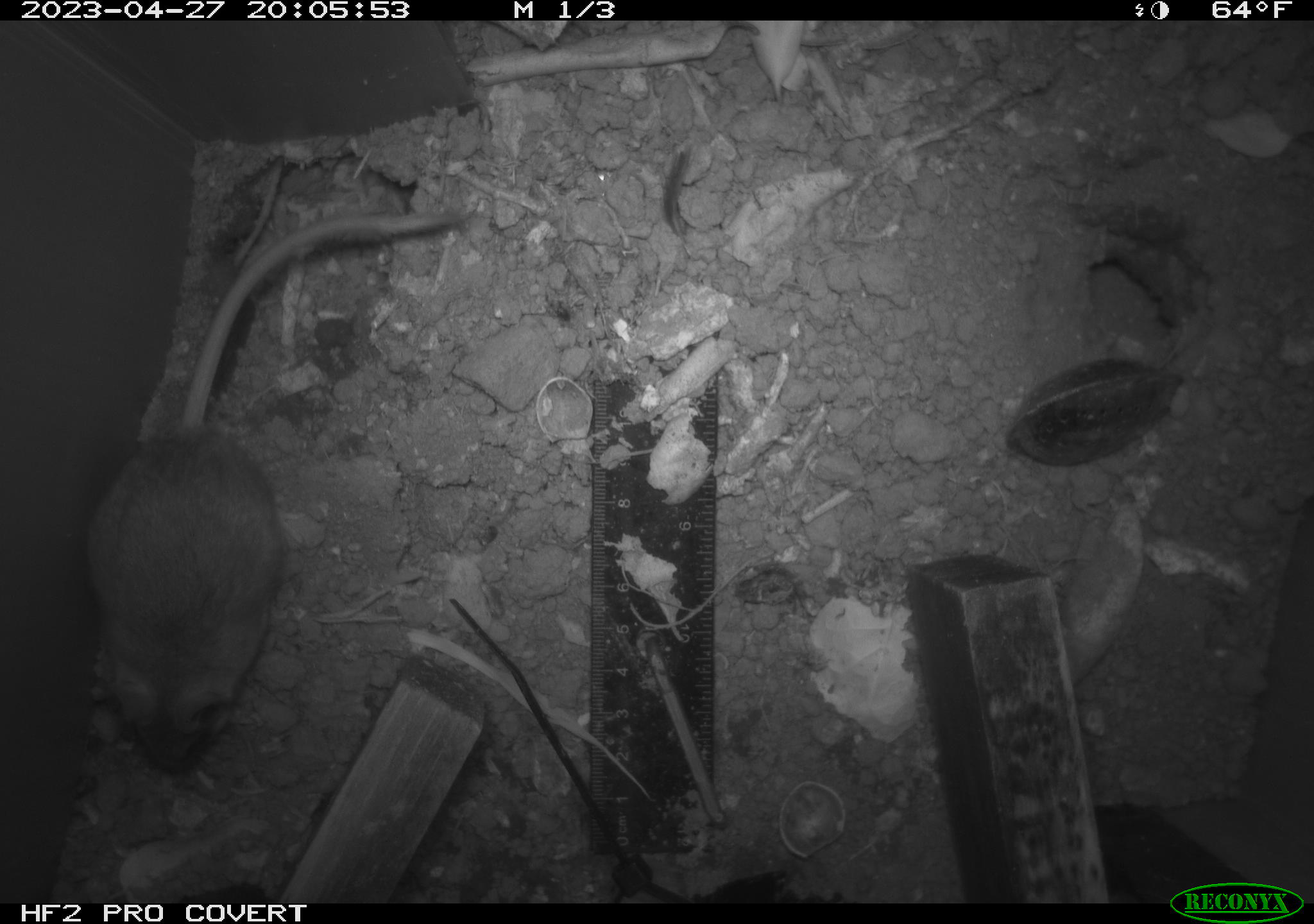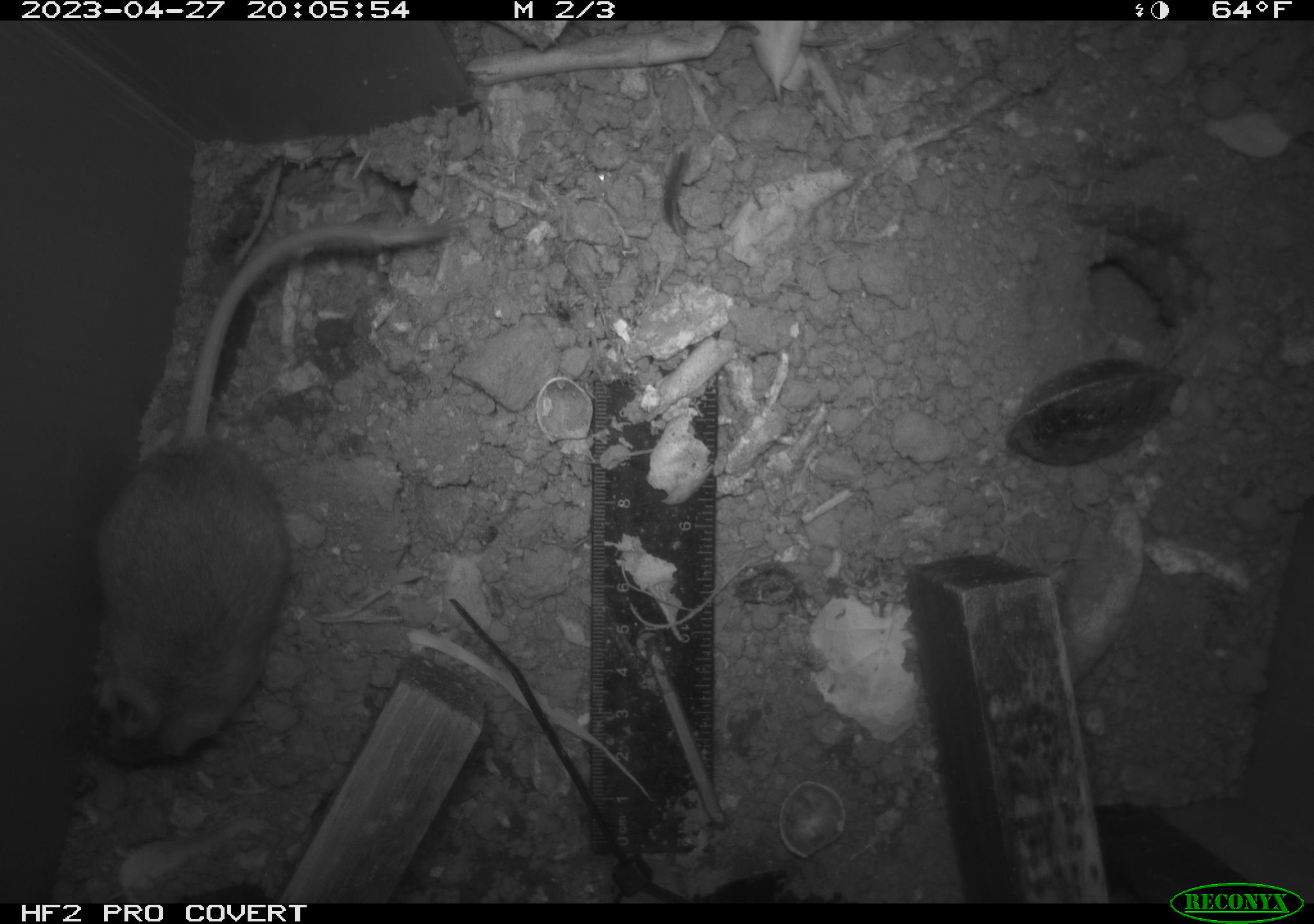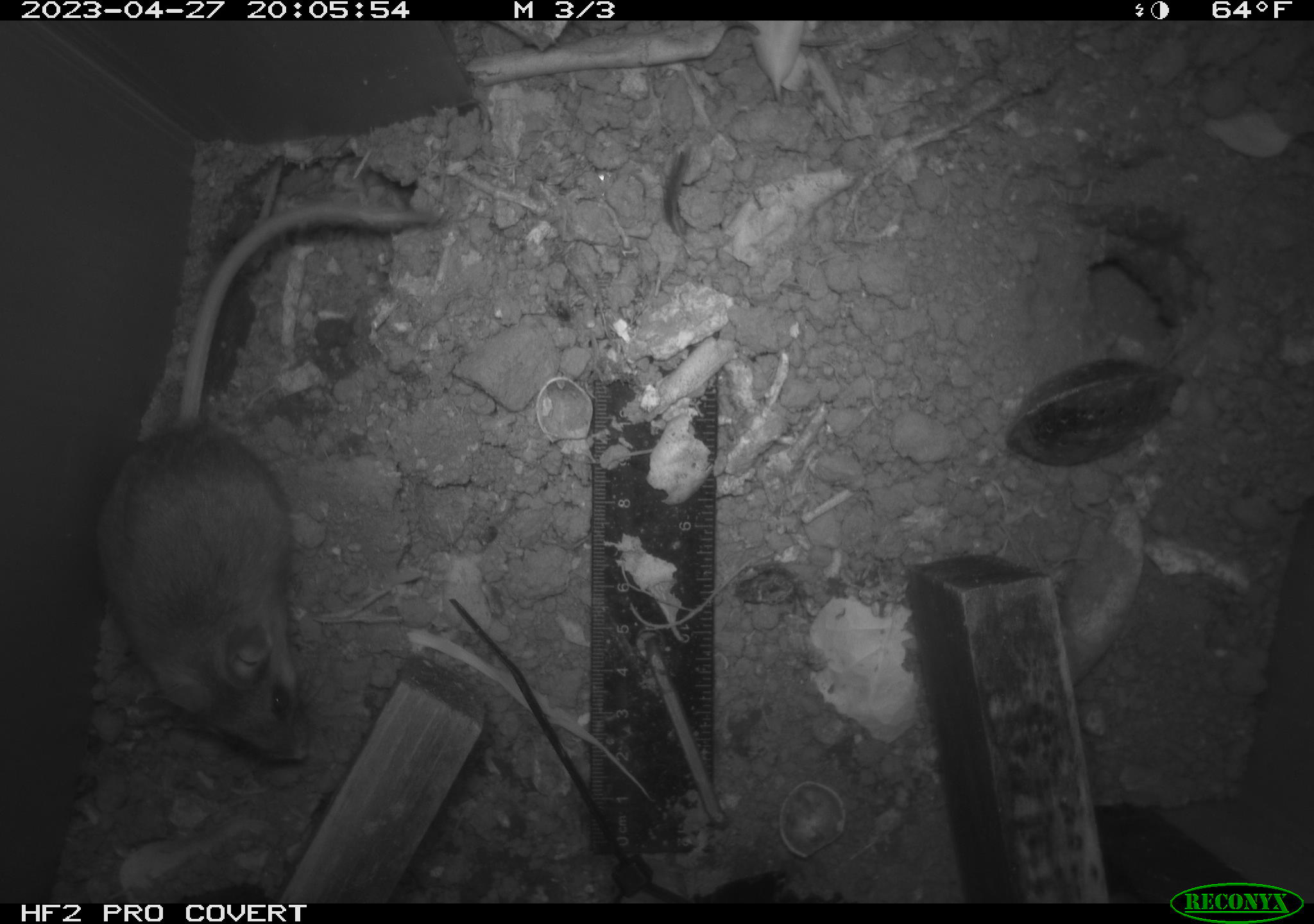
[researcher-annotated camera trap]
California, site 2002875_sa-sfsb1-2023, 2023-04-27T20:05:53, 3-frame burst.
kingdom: Animalia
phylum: Chordata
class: Mammalia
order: Rodentia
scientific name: Rodentia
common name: mouse species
Mouse species (Rodentia).